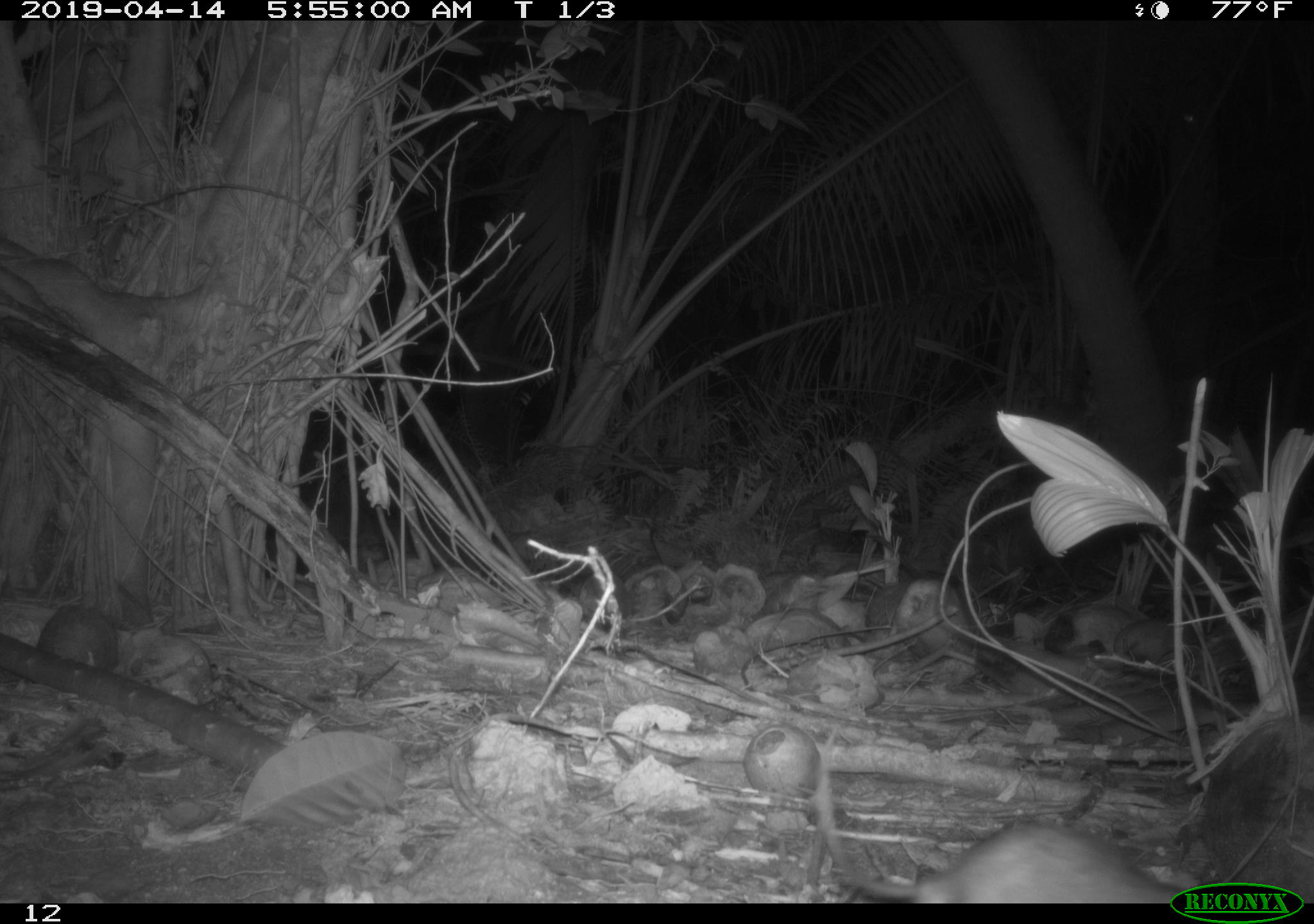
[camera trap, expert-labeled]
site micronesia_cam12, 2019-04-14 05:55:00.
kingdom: Animalia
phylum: Chordata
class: Mammalia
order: Rodentia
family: Muridae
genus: Rattus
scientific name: Rattus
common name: rat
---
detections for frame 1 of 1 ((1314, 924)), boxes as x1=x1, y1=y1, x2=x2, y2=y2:
rat: x1=819, y1=714, x2=1173, y2=905